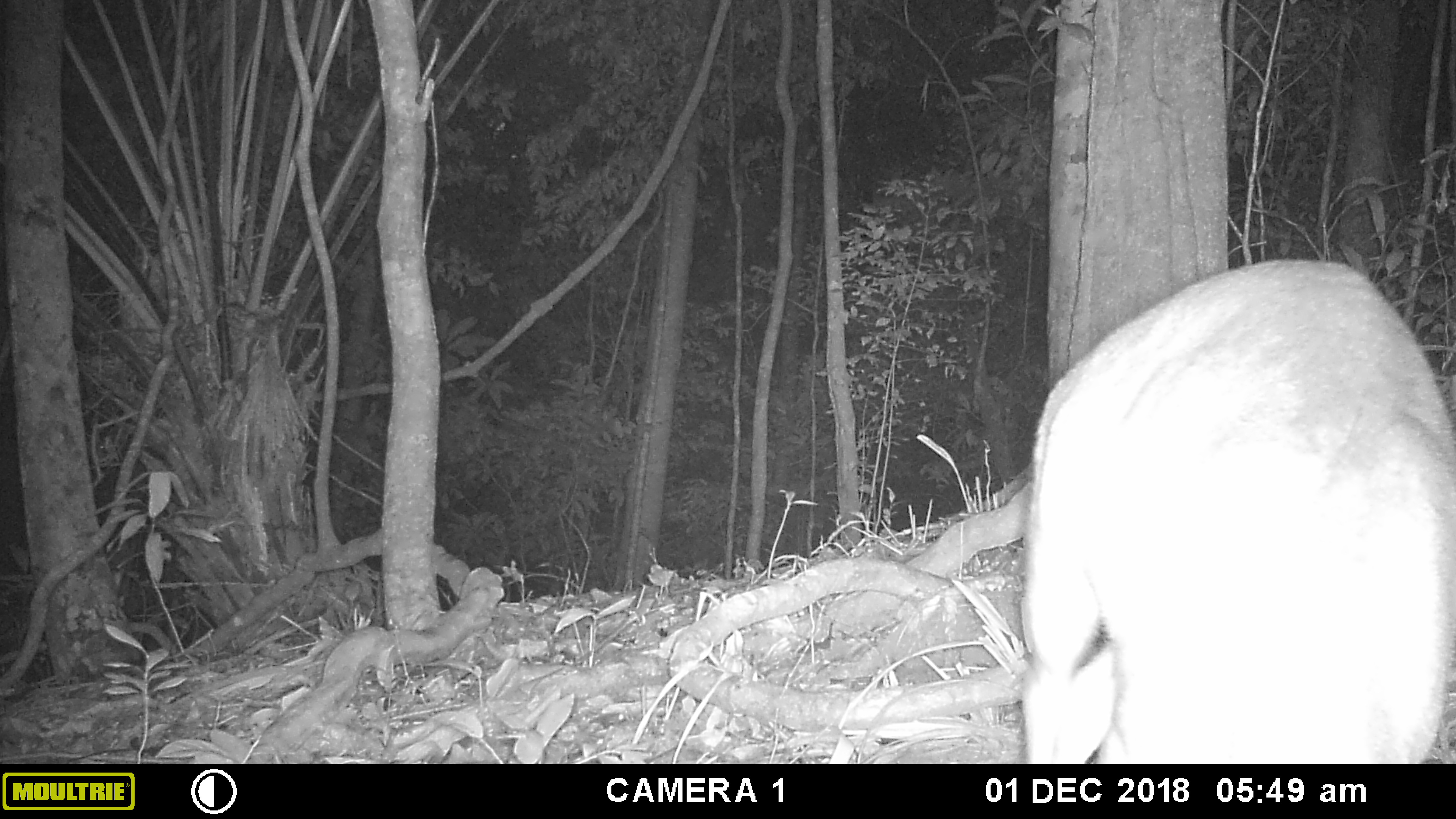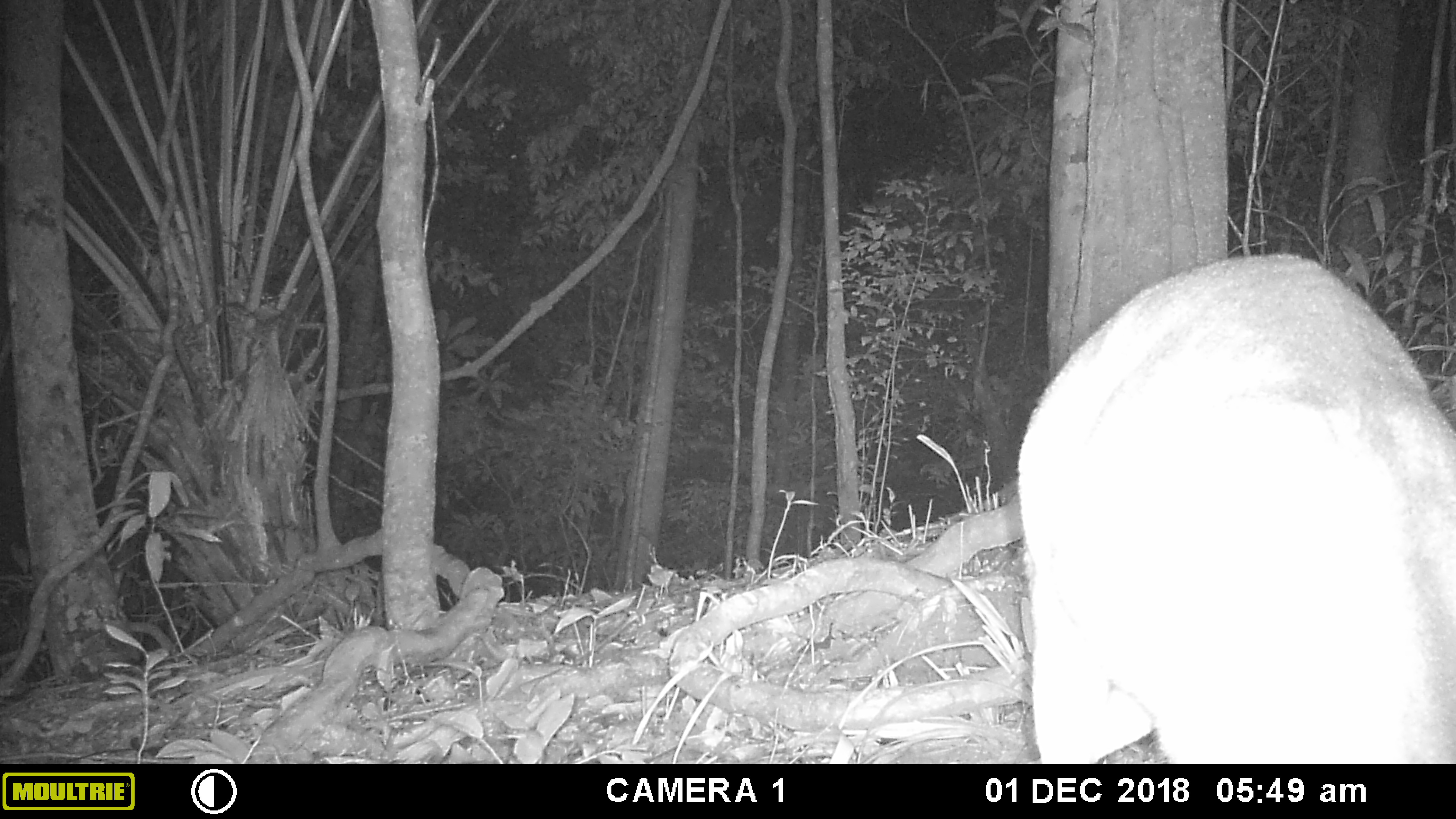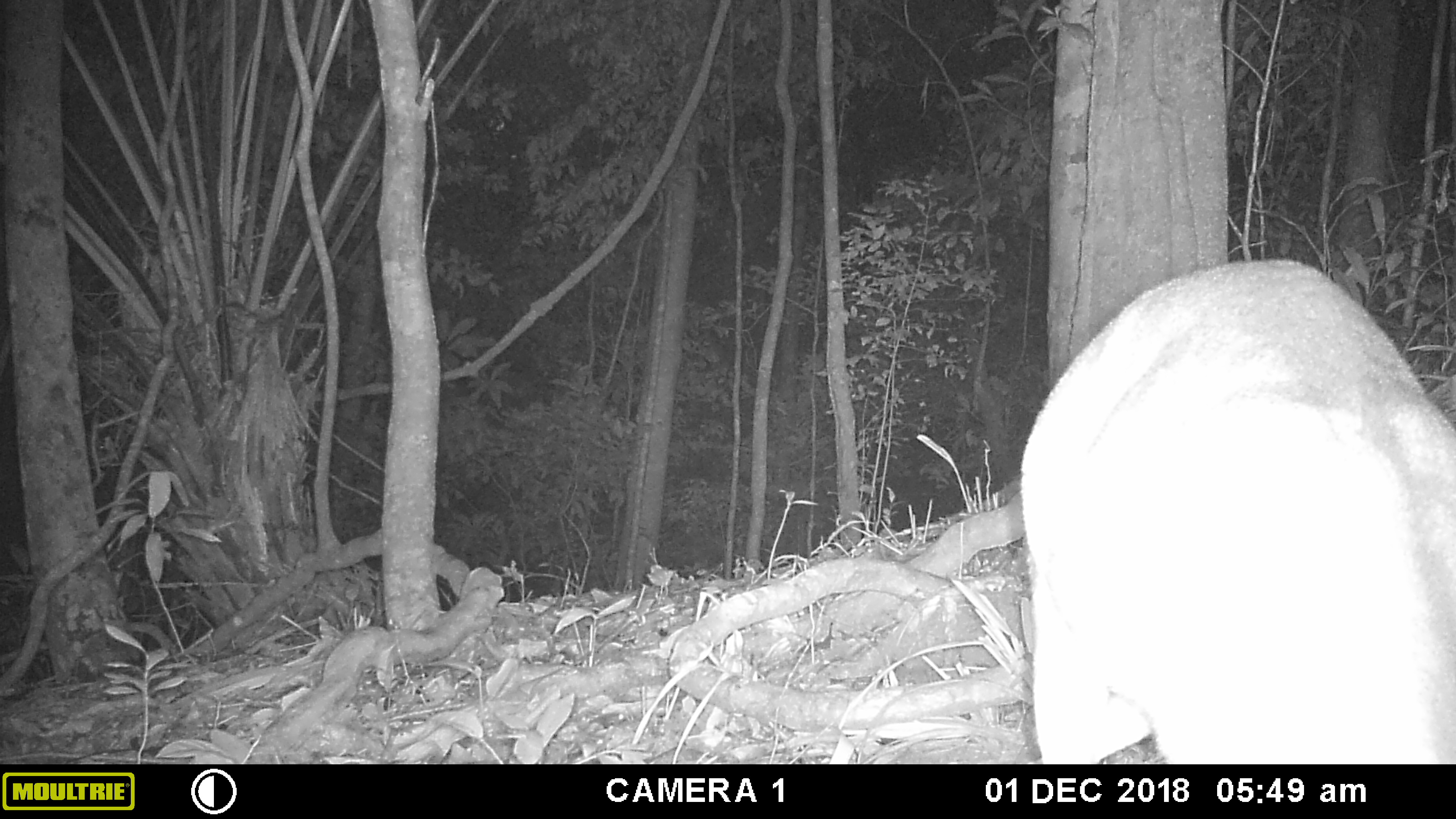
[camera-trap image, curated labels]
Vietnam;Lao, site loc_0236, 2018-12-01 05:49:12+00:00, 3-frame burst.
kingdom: Animalia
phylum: Chordata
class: Mammalia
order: Artiodactyla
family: Cervidae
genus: Muntiacus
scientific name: Muntiacus vuquangensis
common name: large-antlered muntjac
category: large antlered muntjac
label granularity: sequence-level